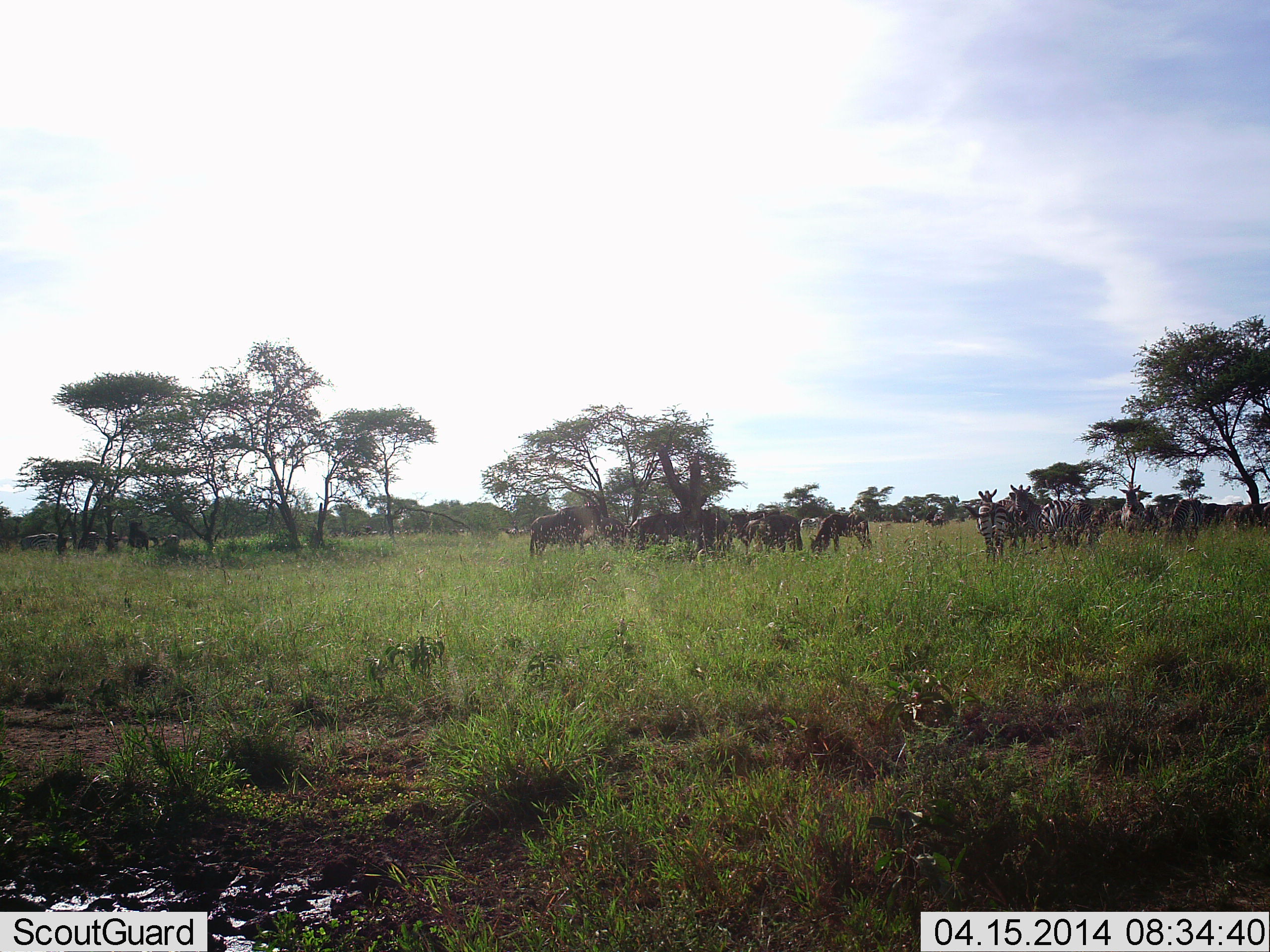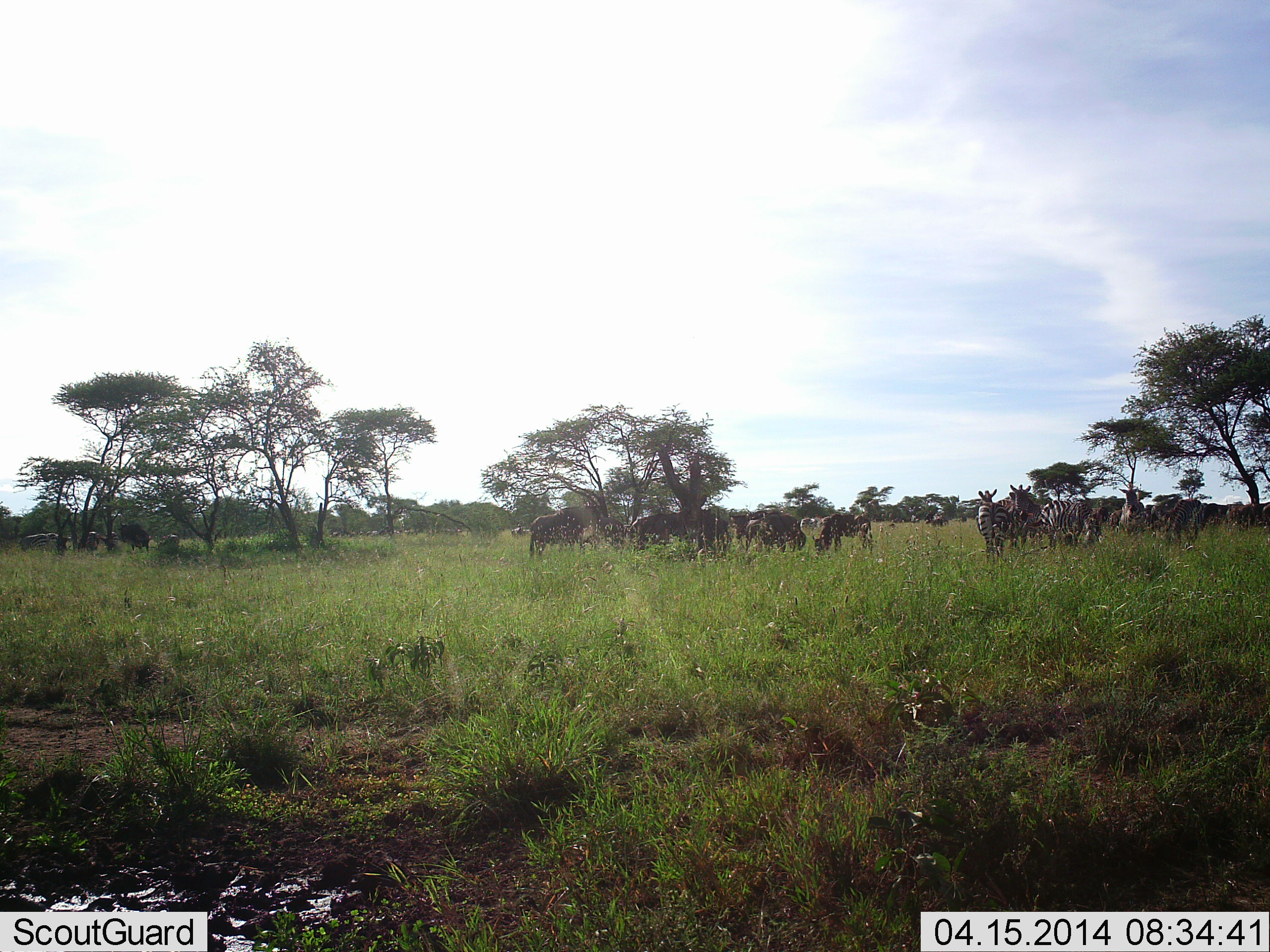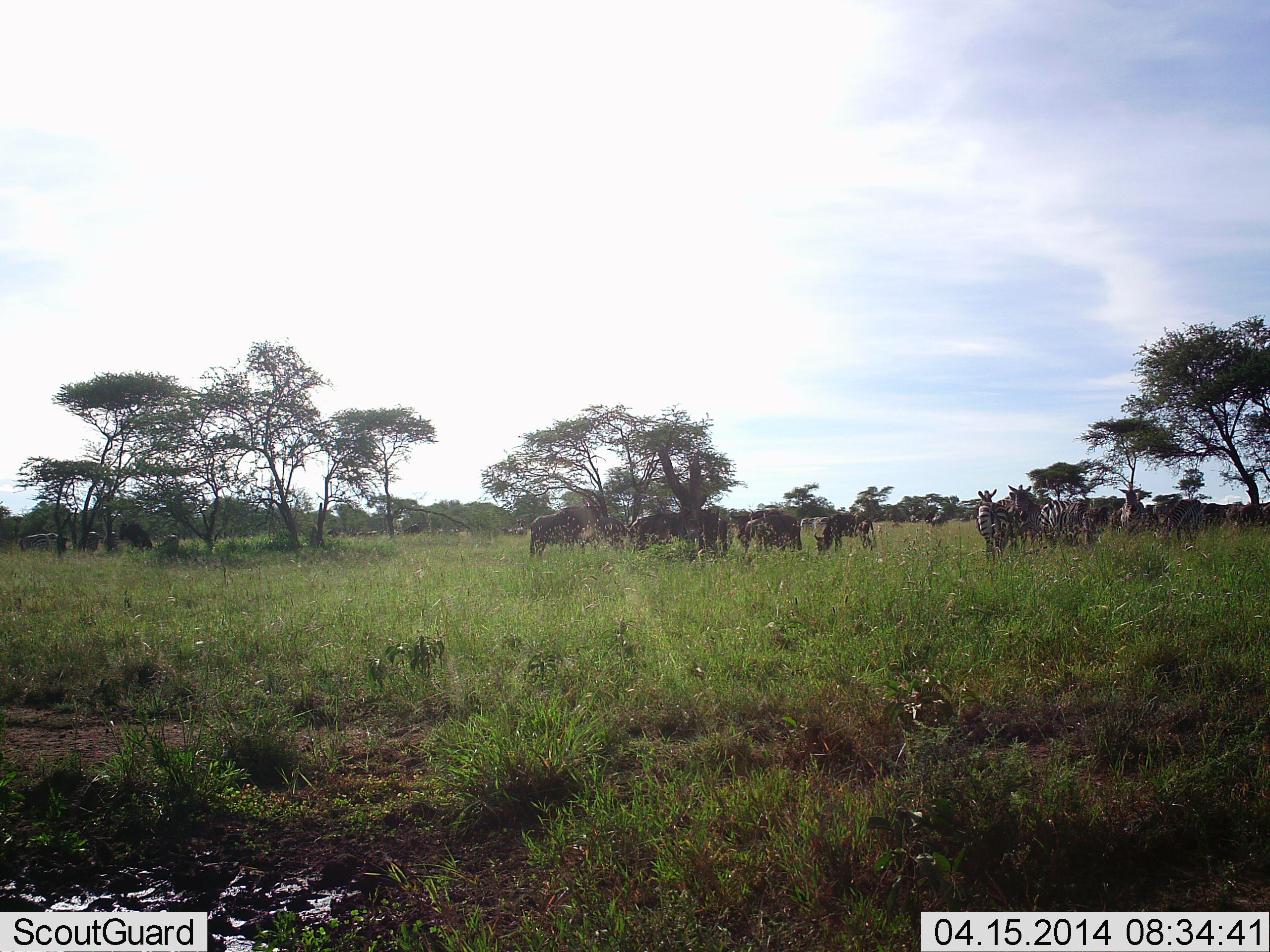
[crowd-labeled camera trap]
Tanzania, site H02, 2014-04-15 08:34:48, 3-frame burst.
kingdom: Animalia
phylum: Chordata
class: Mammalia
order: Artiodactyla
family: Bovidae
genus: Connochaetes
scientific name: Connochaetes taurinus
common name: blue wildebeest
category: wildebeest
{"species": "wildebeest (blue wildebeest) (Connochaetes taurinus)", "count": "10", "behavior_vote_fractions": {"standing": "64%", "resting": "0%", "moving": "18%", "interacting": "9%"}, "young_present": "0%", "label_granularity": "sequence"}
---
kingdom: Animalia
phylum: Chordata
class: Mammalia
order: Perissodactyla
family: Equidae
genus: Equus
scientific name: Equus quagga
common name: plains zebra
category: zebra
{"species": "zebra (plains zebra) (Equus quagga)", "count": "6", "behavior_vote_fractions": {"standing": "93%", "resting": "0%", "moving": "0%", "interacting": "7%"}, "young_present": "0%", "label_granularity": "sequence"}